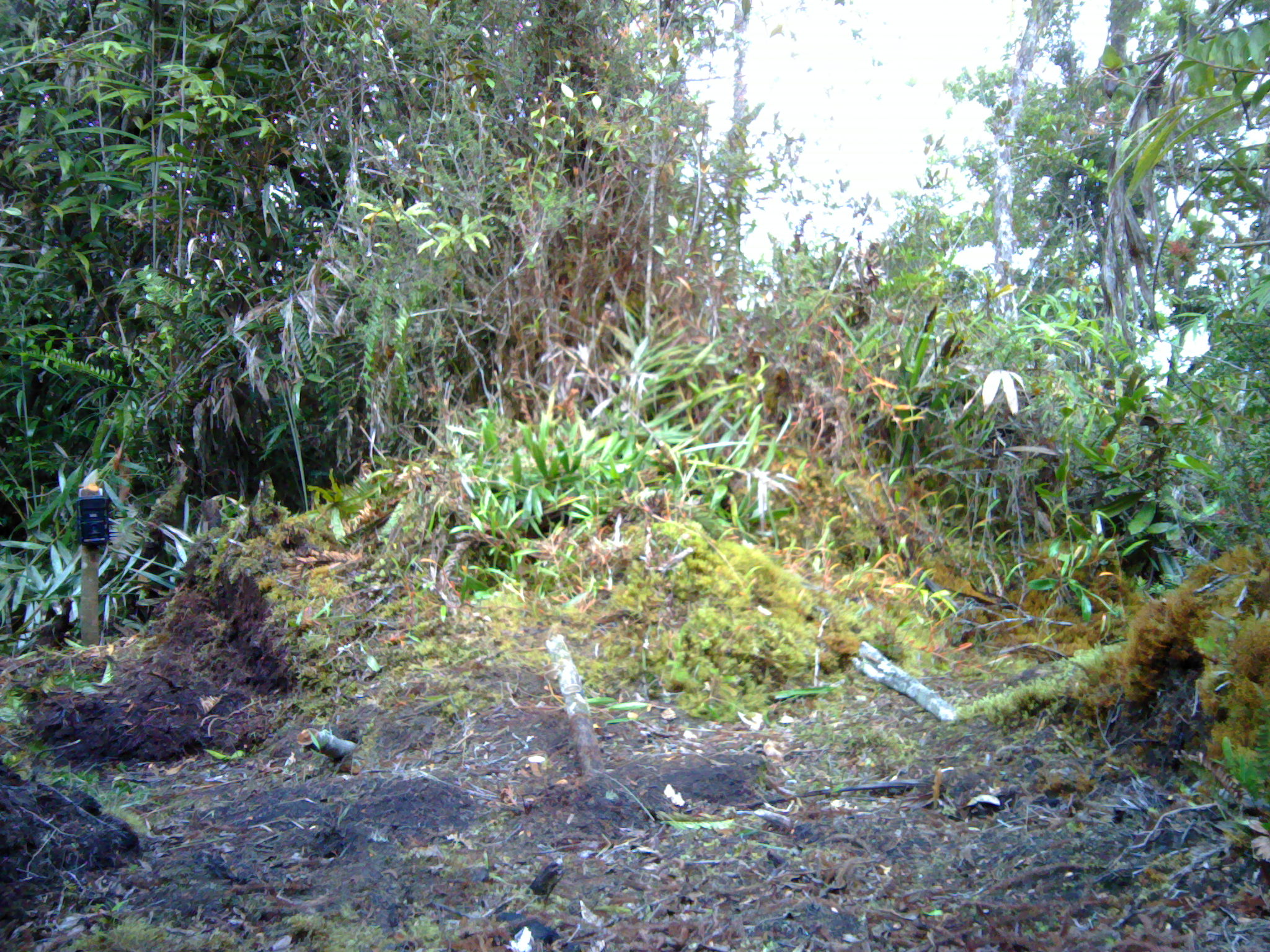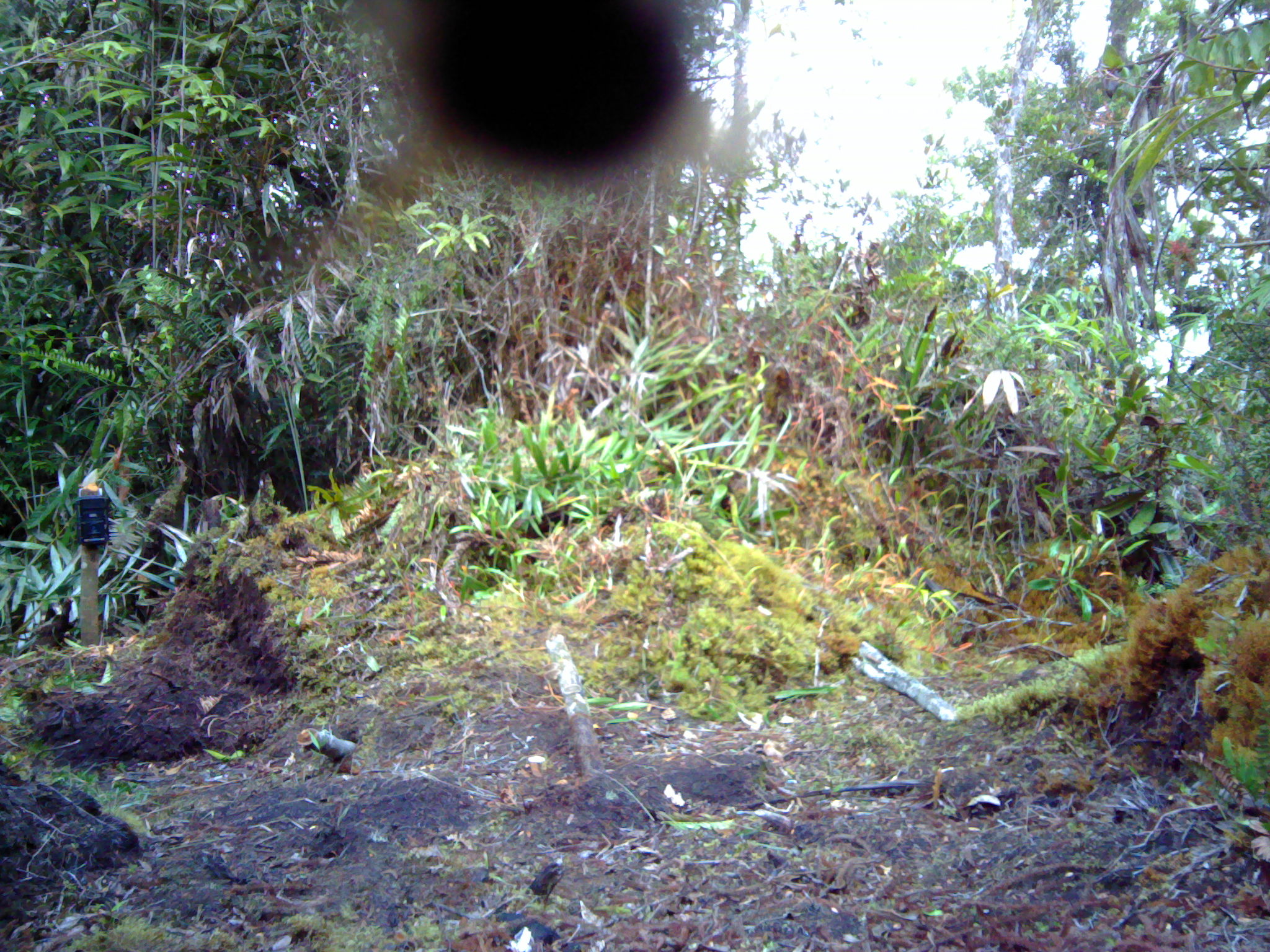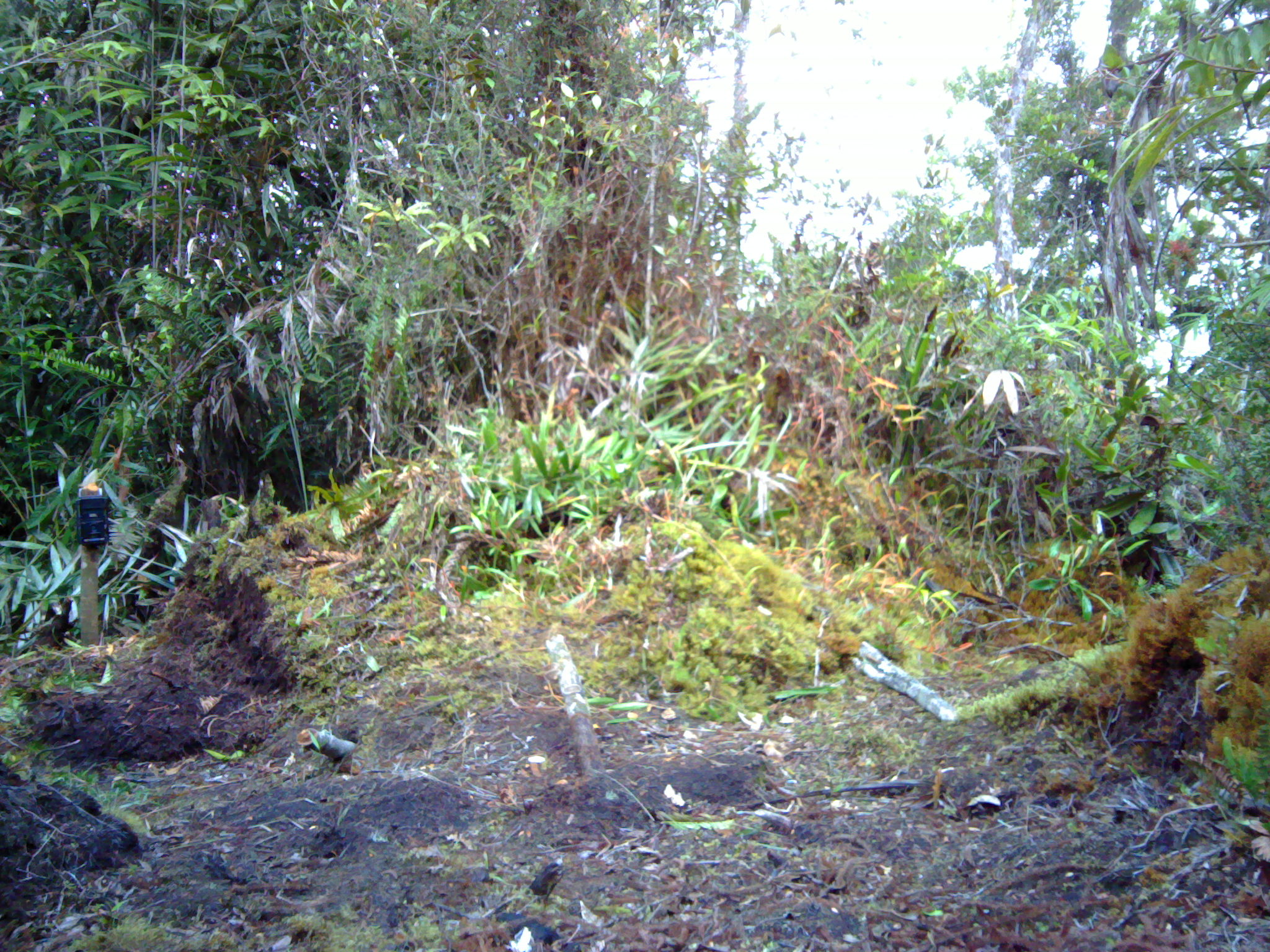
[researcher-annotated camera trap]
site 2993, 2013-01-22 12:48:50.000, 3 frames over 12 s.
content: unidentified animal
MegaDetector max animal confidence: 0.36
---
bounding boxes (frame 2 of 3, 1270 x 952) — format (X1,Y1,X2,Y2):
unidentifiable: (390,0,700,182)